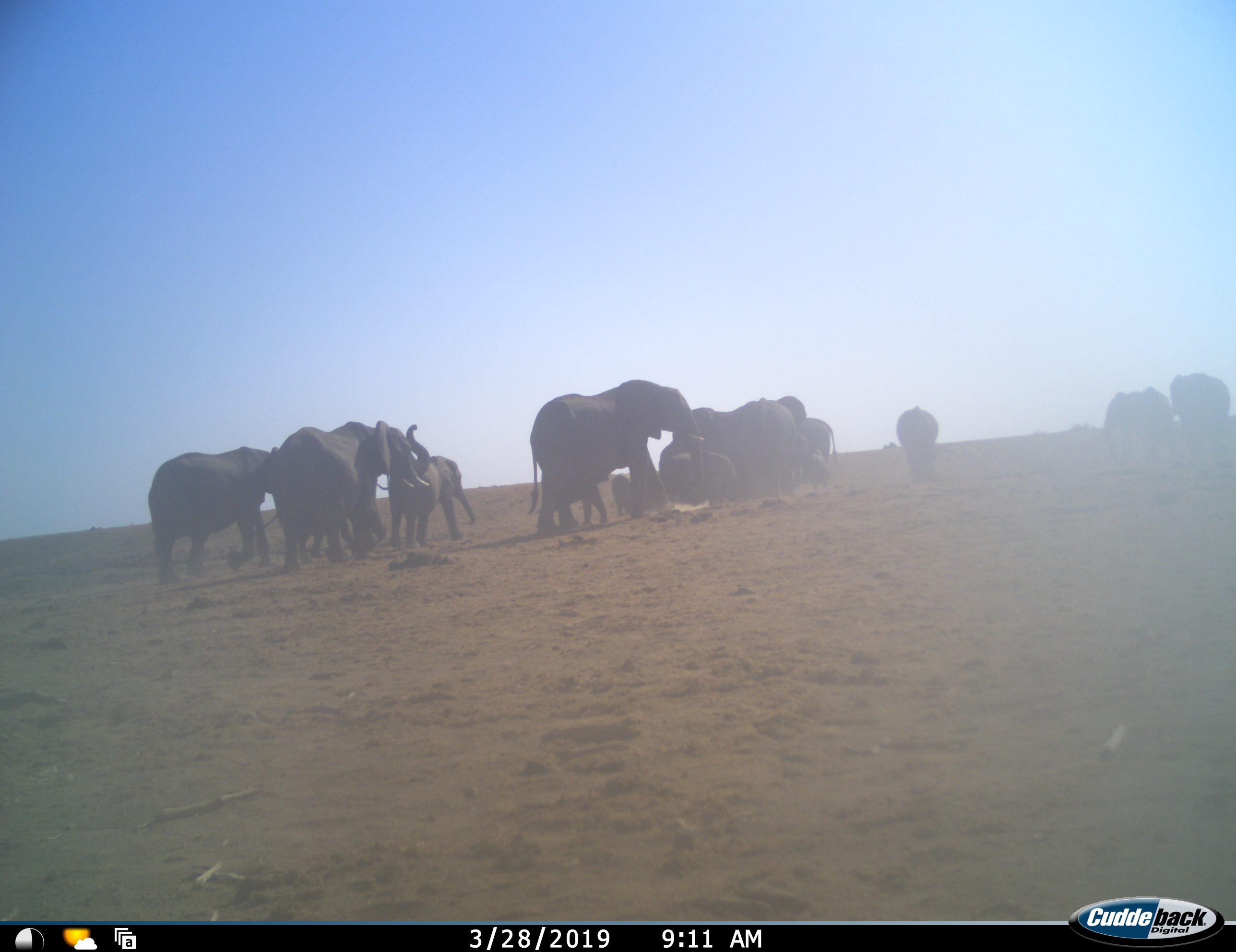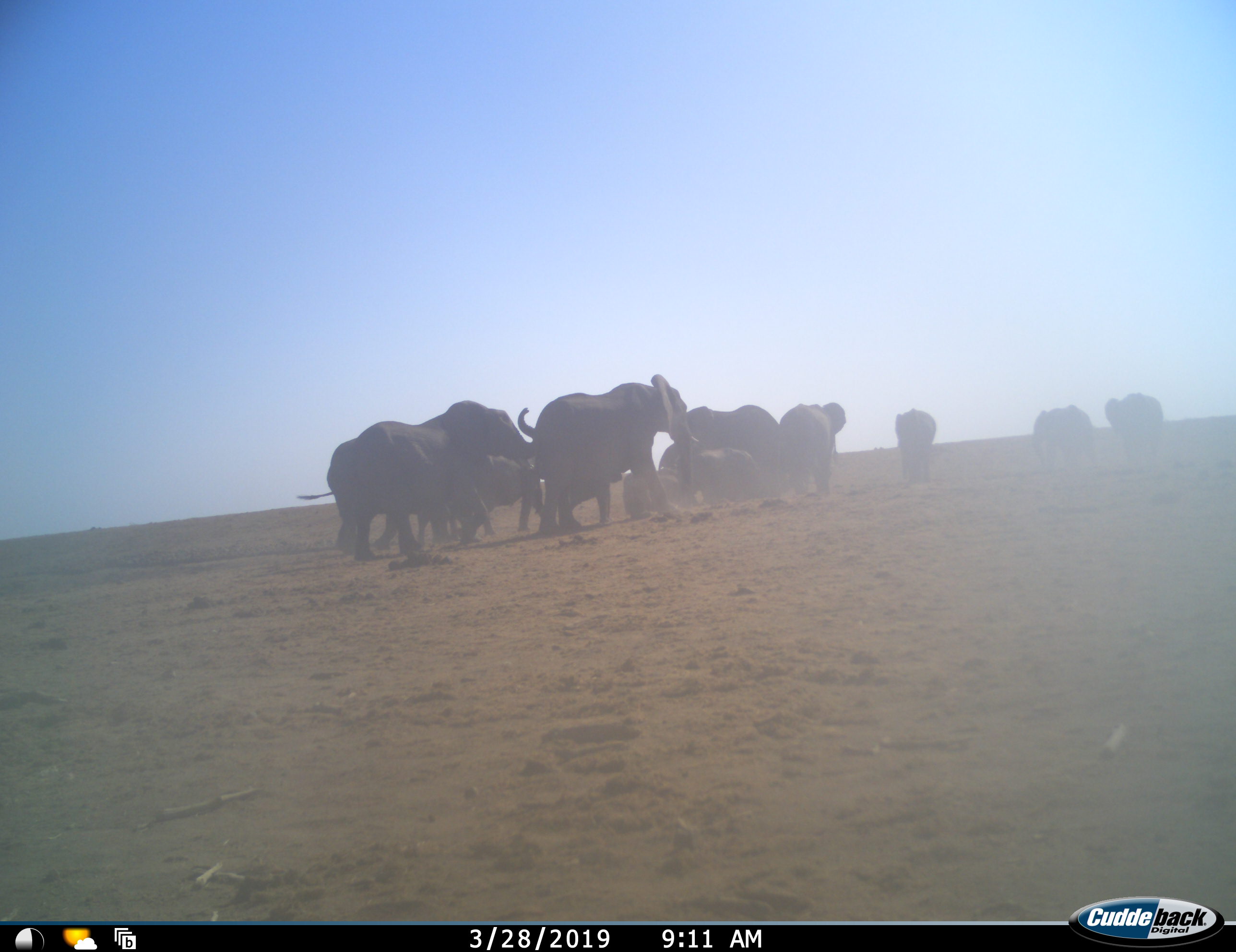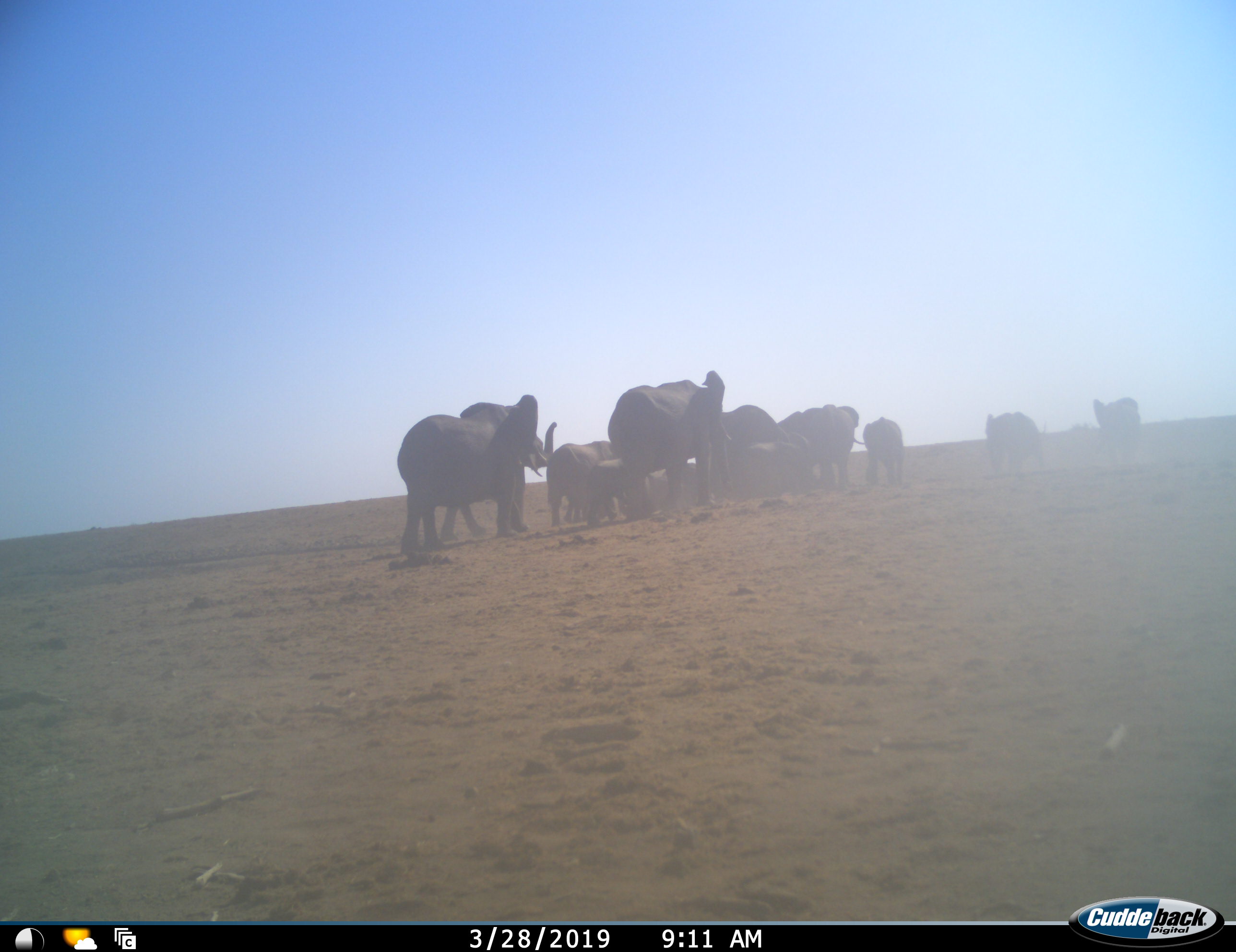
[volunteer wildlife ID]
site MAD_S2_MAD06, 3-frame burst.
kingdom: Animalia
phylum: Chordata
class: Mammalia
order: Proboscidea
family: Elephantidae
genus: Loxodonta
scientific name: Loxodonta africana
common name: african bush elephant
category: elephant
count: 11-50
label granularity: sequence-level